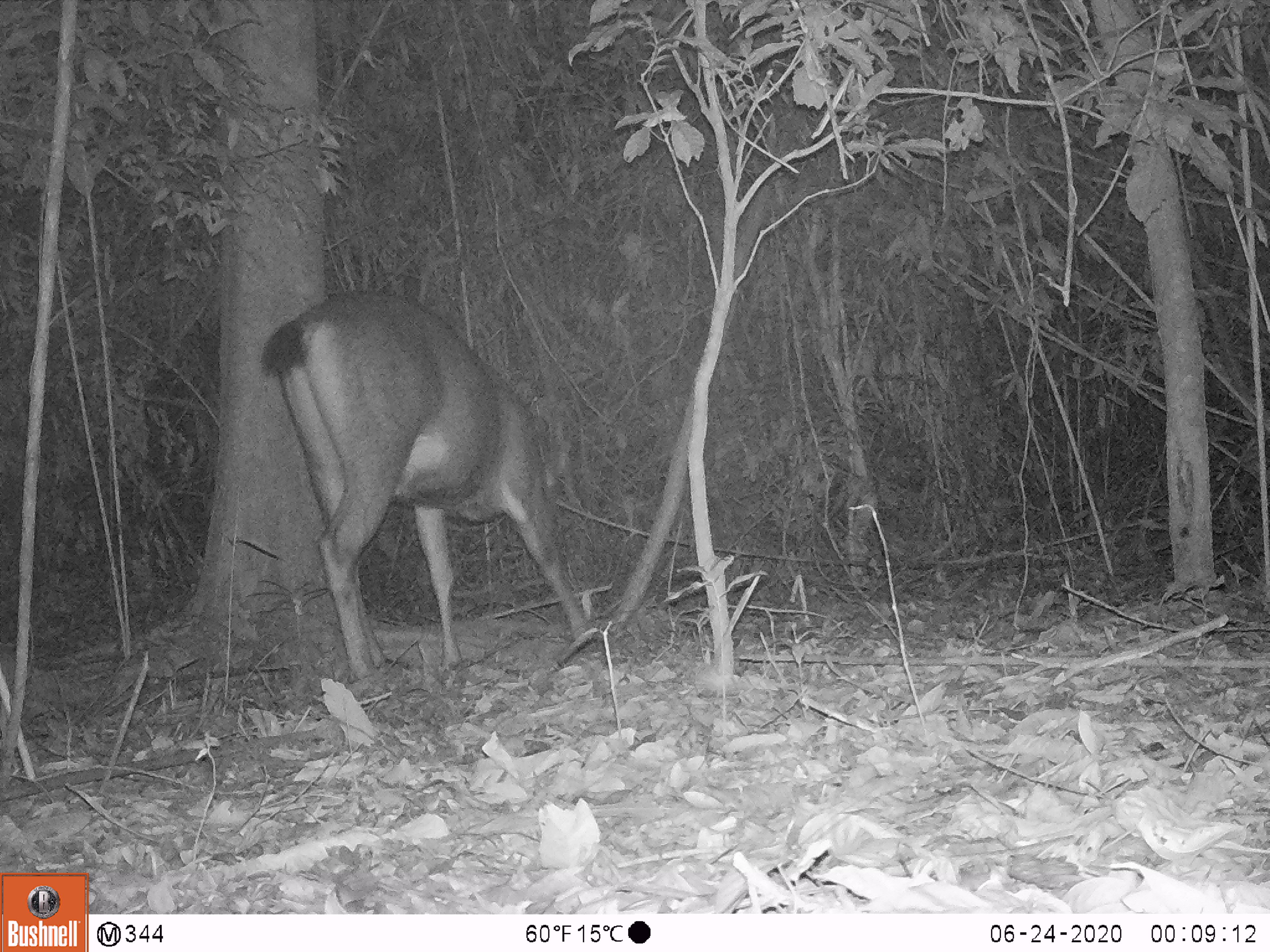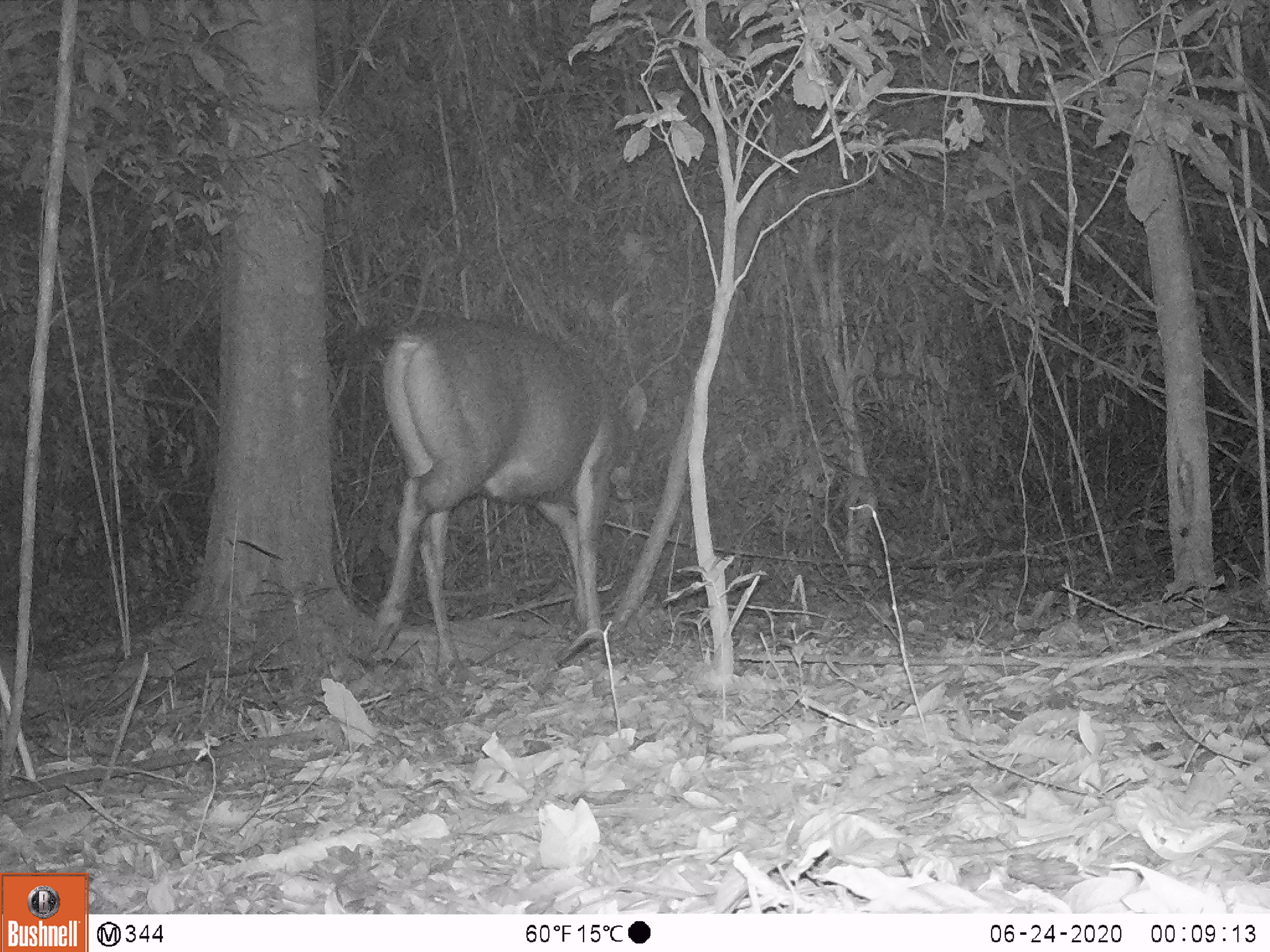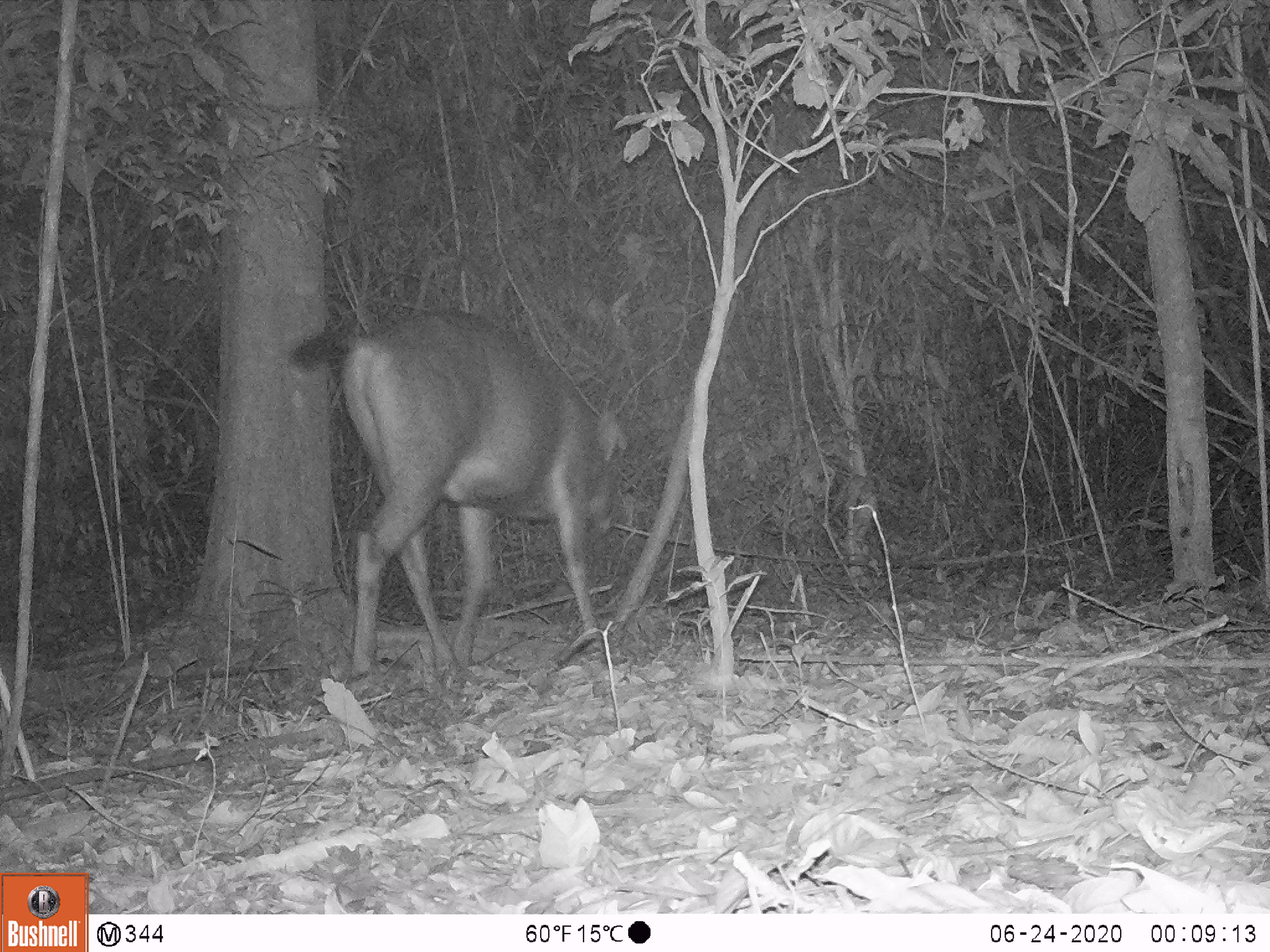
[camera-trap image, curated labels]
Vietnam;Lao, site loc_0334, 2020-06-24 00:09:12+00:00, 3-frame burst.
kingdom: Animalia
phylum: Chordata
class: Mammalia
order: Artiodactyla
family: Cervidae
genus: Rusa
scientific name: Rusa unicolor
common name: sambar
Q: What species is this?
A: Sambar (Rusa unicolor).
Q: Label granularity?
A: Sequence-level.